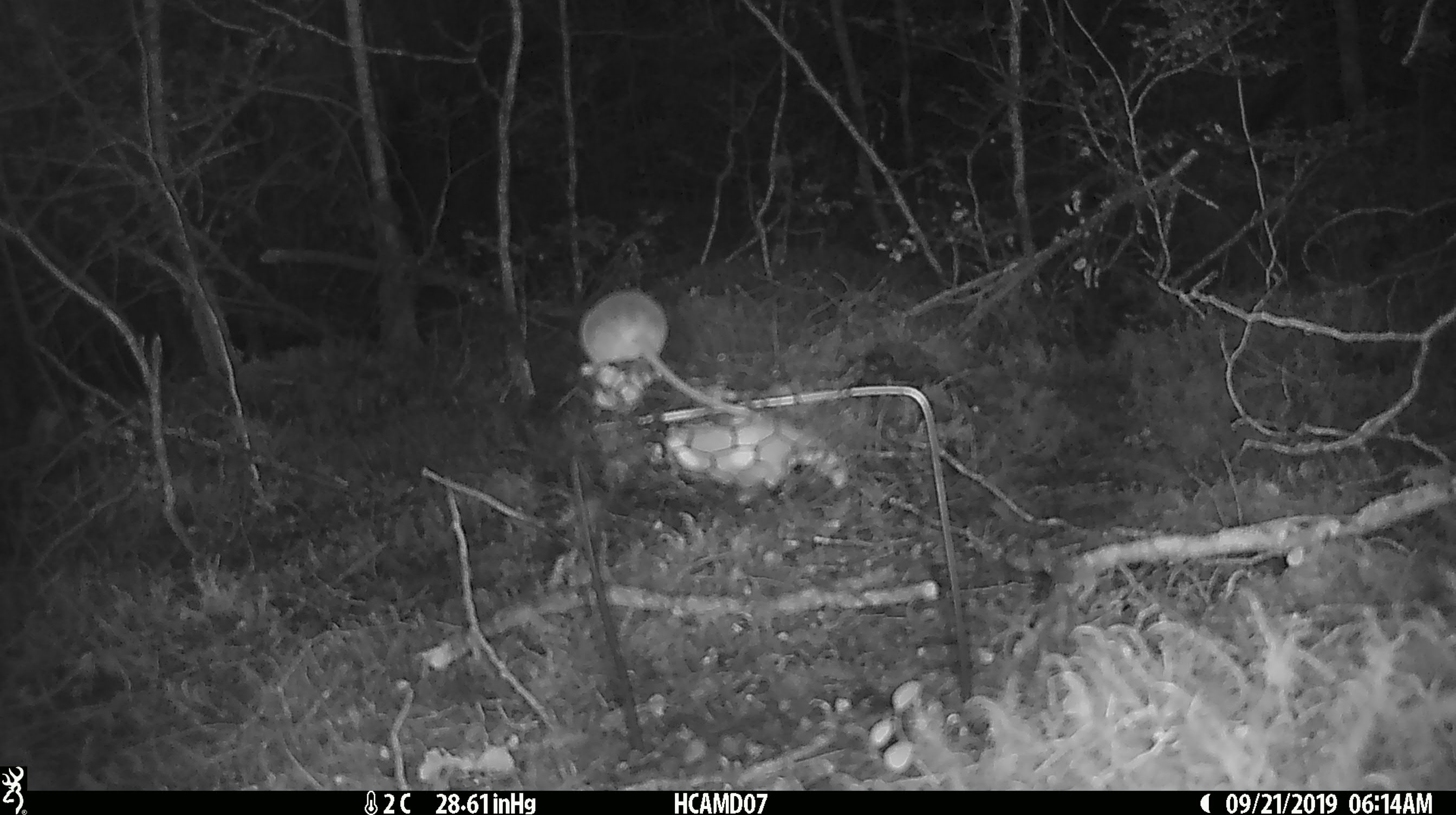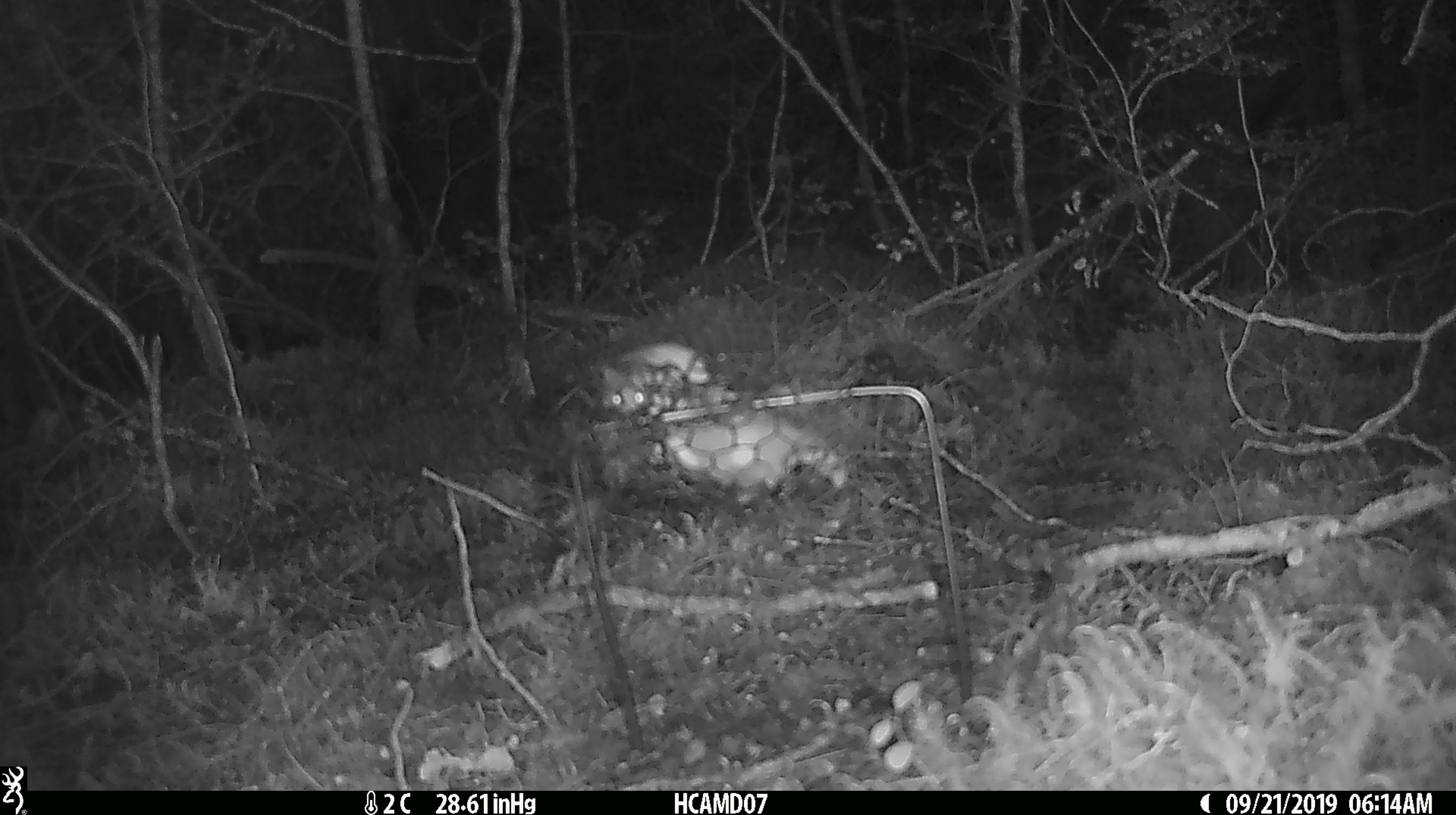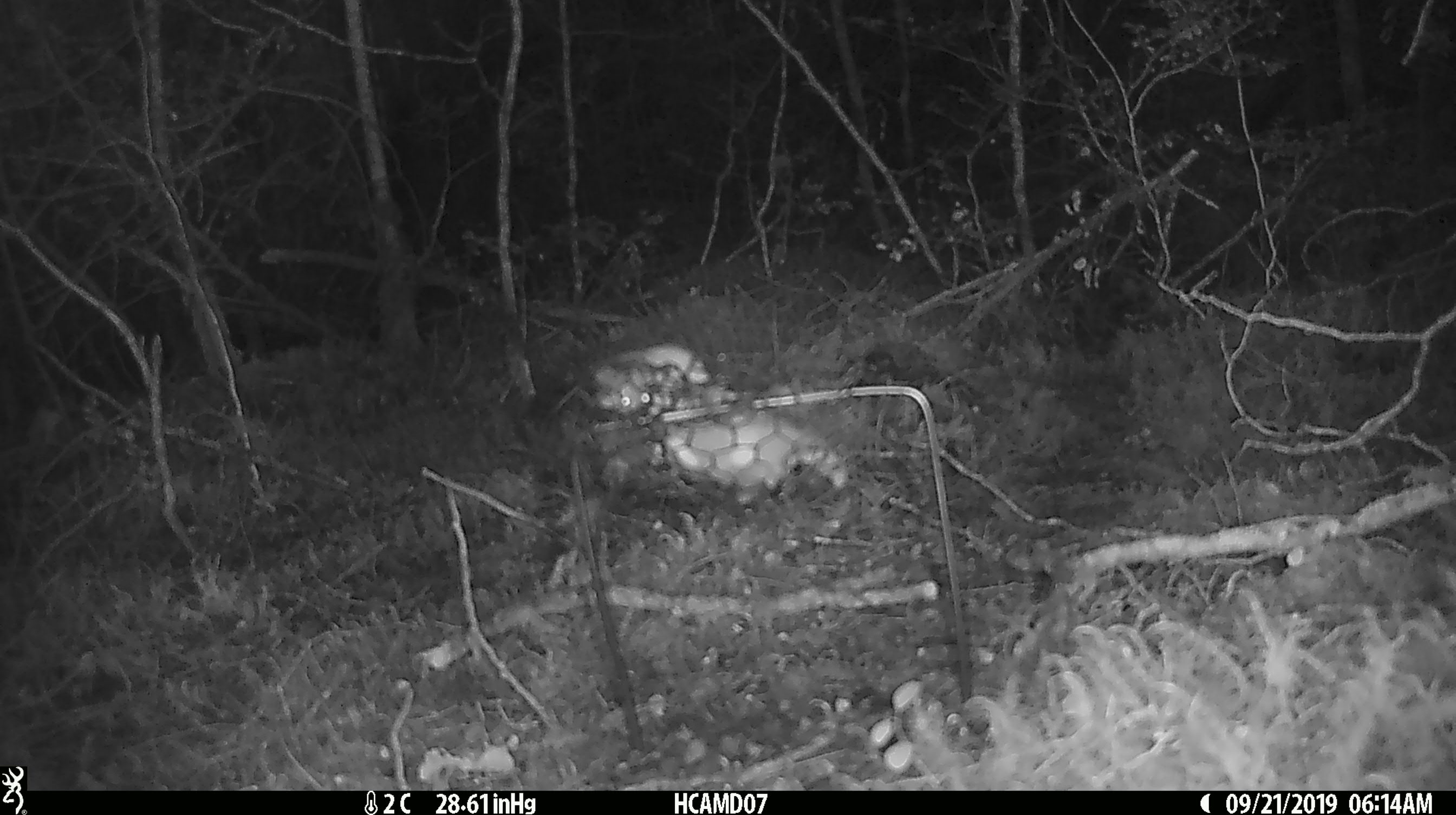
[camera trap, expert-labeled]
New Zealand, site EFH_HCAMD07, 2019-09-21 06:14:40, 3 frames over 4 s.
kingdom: Animalia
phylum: Chordata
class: Mammalia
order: Rodentia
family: Muridae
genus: Mus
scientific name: Mus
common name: mouse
Mouse (Mus).